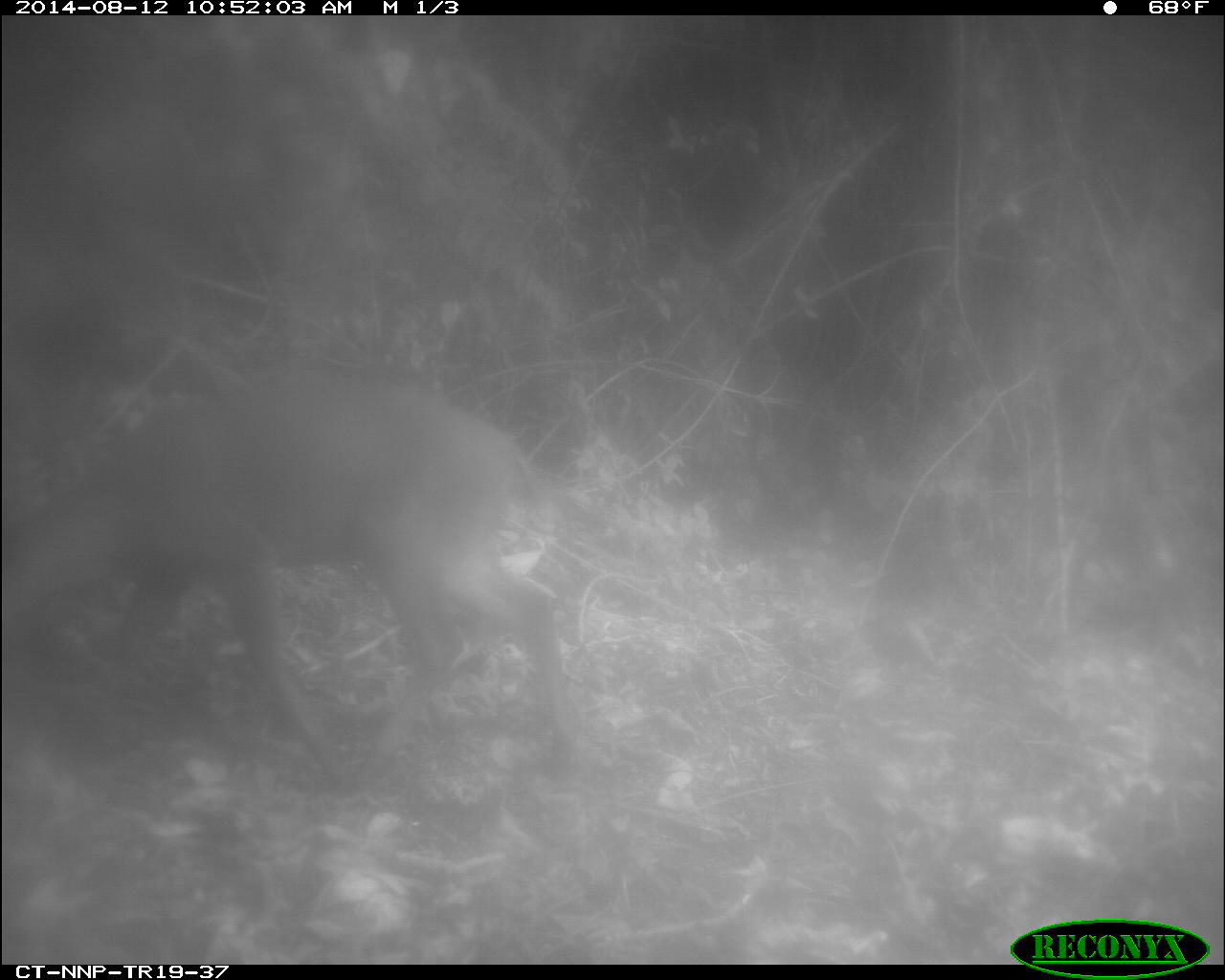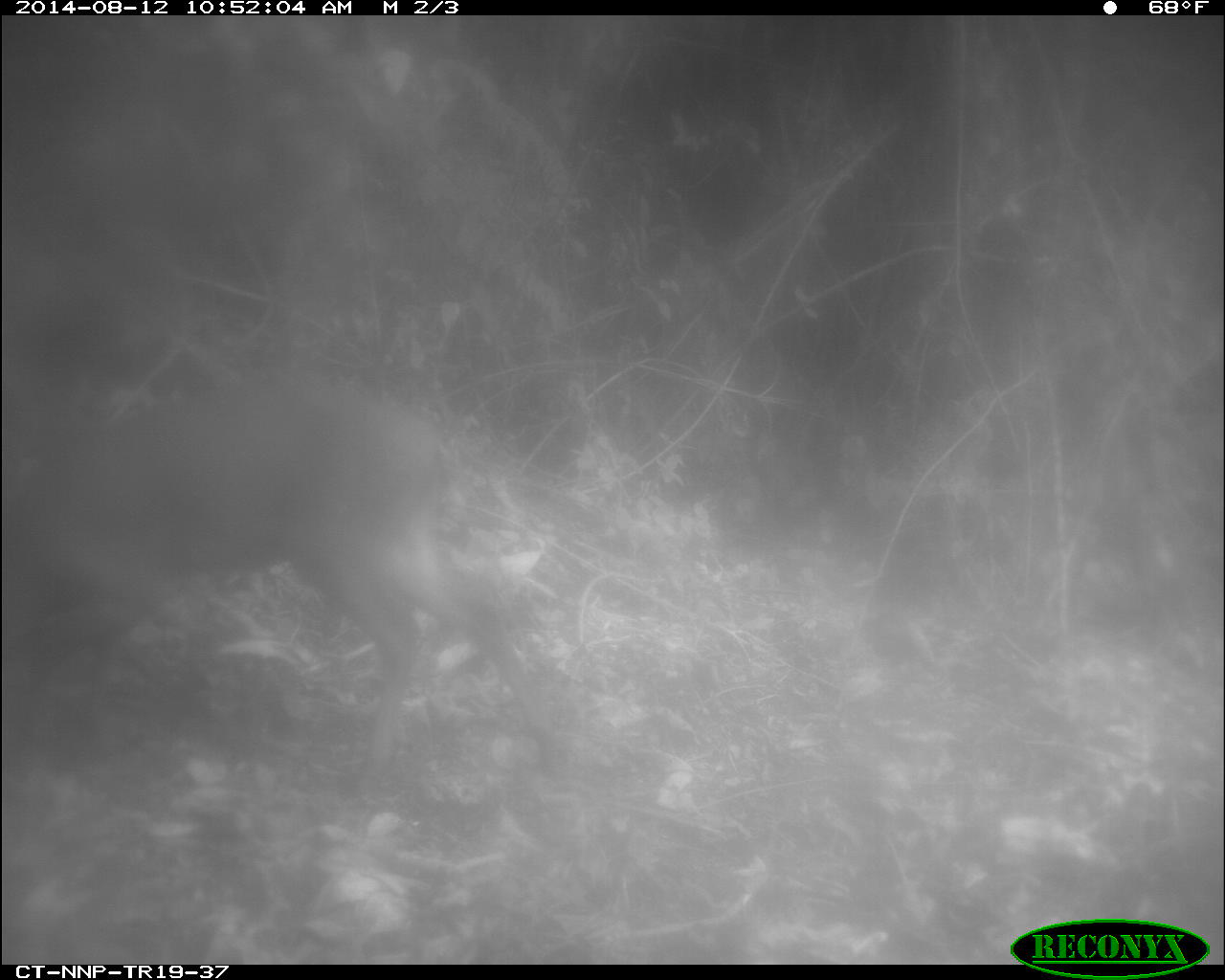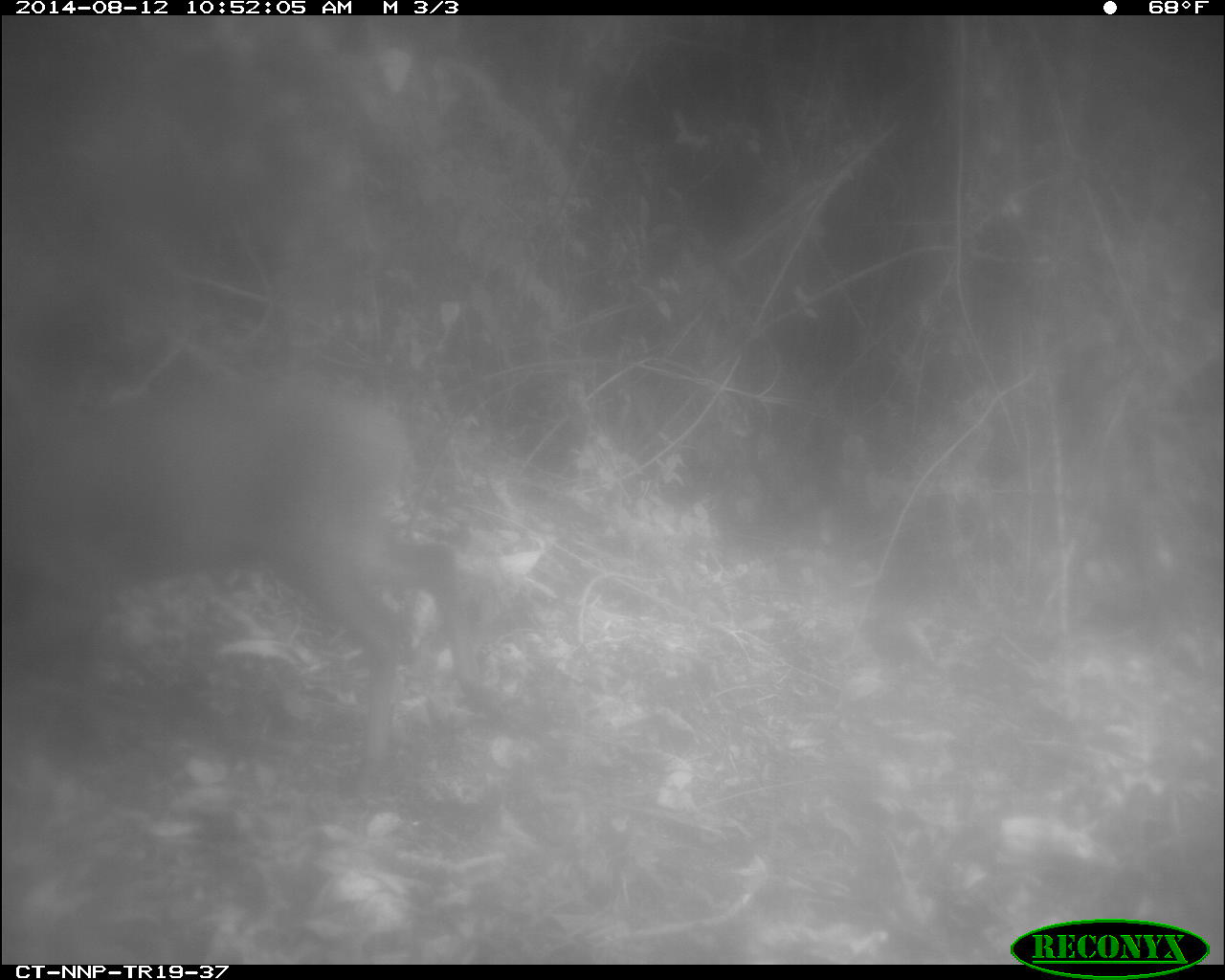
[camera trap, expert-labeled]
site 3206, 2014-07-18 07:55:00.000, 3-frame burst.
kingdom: Animalia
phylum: Chordata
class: Mammalia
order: Artiodactyla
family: Bovidae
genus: Cephalophus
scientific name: Cephalophus nigrifrons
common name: black-fronted duiker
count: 1